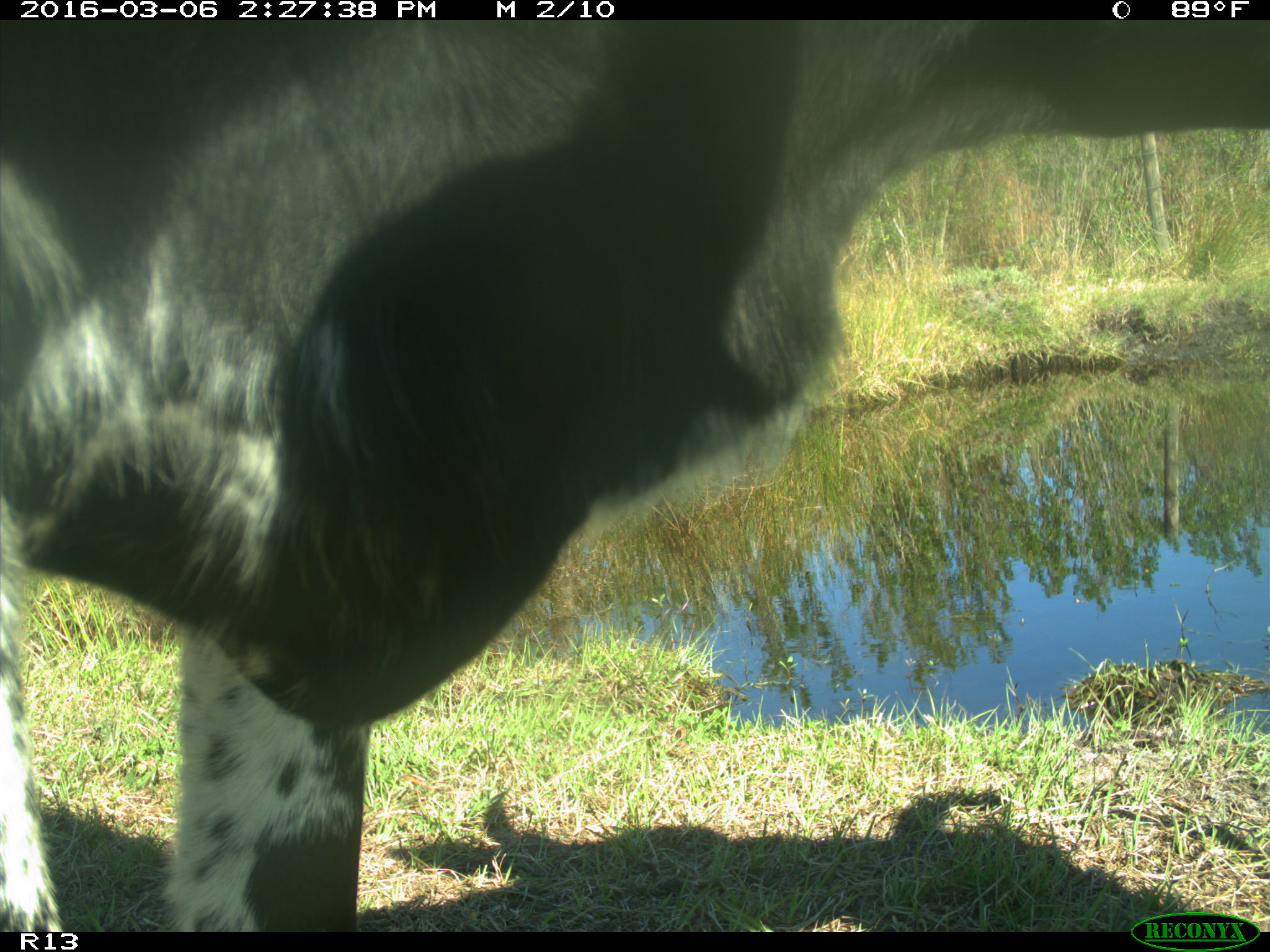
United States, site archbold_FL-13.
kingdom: Animalia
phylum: Chordata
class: Mammalia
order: Artiodactyla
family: Bovidae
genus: Bos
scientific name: Bos taurus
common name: domestic cow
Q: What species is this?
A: Bos taurus (domestic cow).